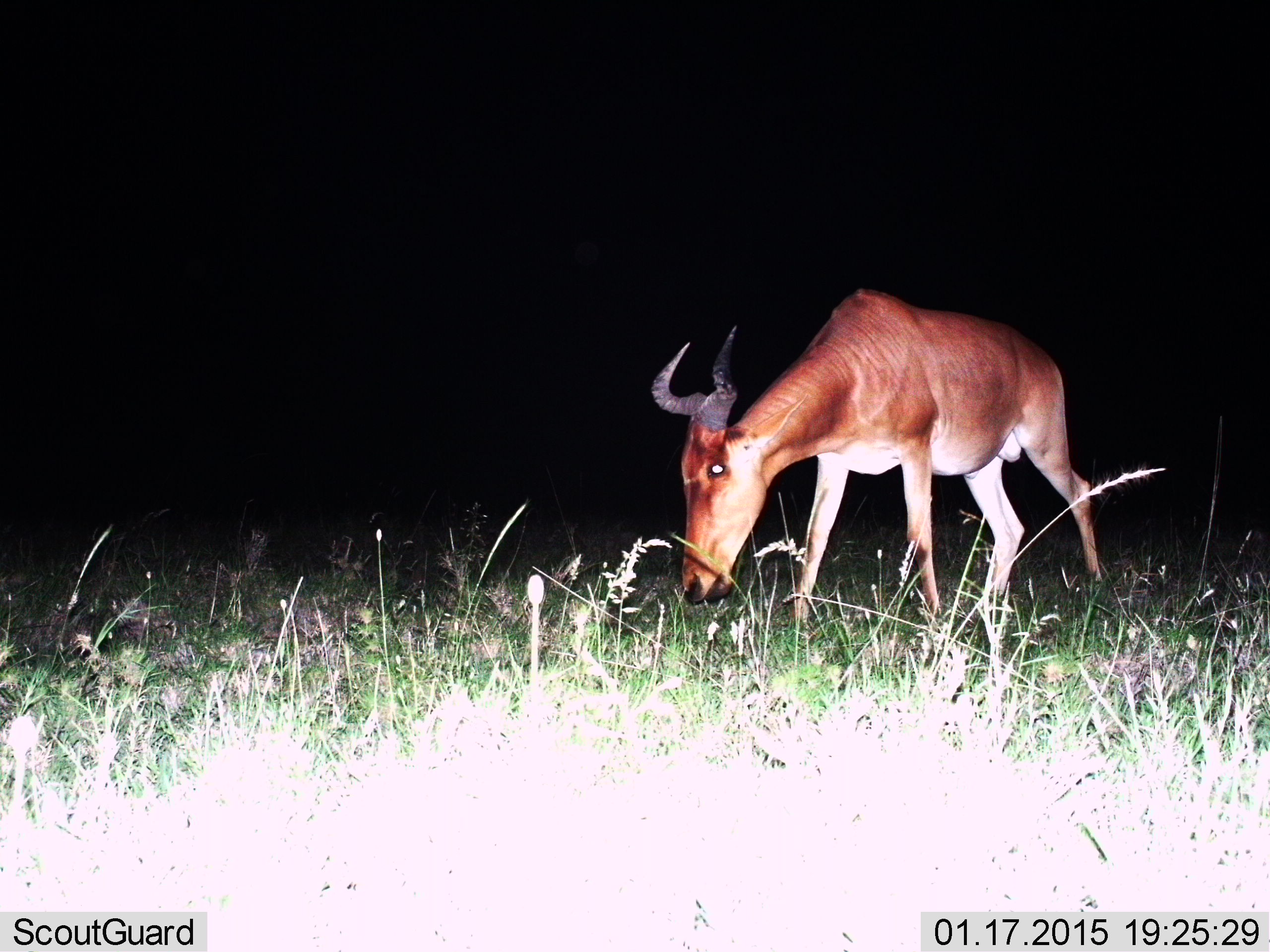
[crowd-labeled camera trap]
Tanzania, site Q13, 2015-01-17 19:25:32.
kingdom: Animalia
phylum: Chordata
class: Mammalia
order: Artiodactyla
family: Bovidae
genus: Alcelaphus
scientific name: Alcelaphus buselaphus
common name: hartebeest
Hartebeest (Alcelaphus buselaphus), count 1. Behavior (volunteer vote fractions): standing 0%, resting 0%, moving 10%, interacting 0%. Young present (vote fraction): 0%. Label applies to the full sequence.